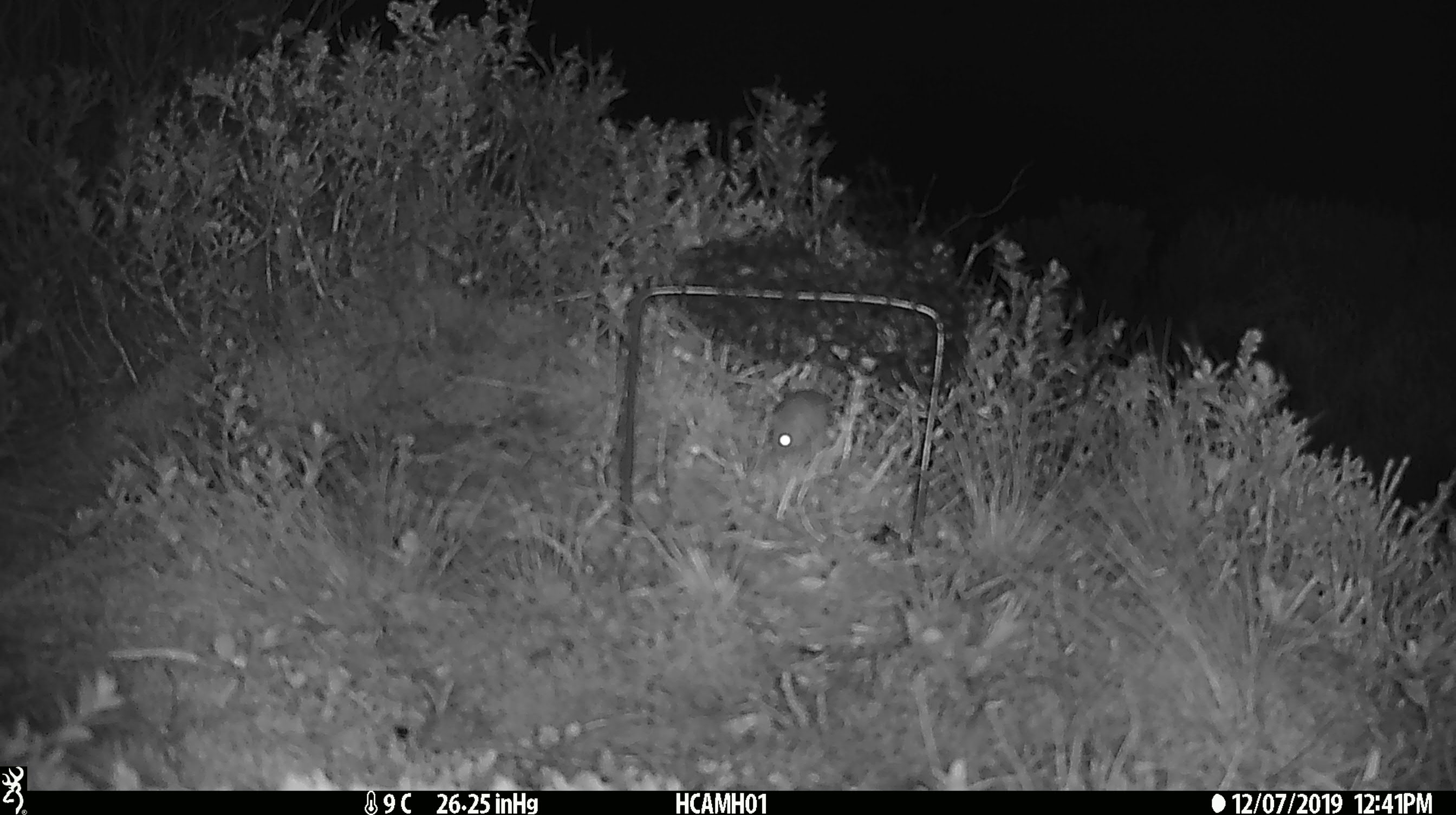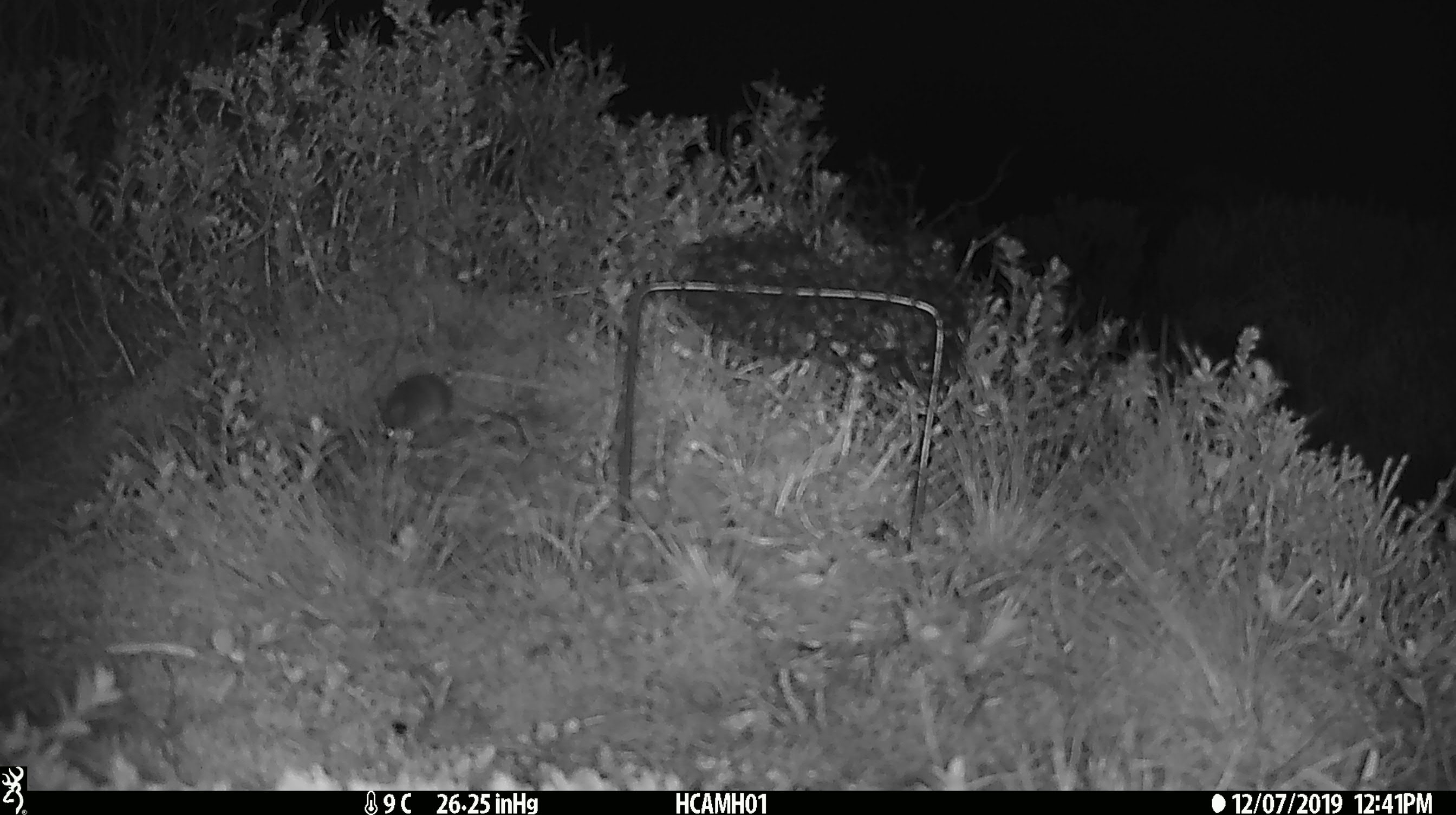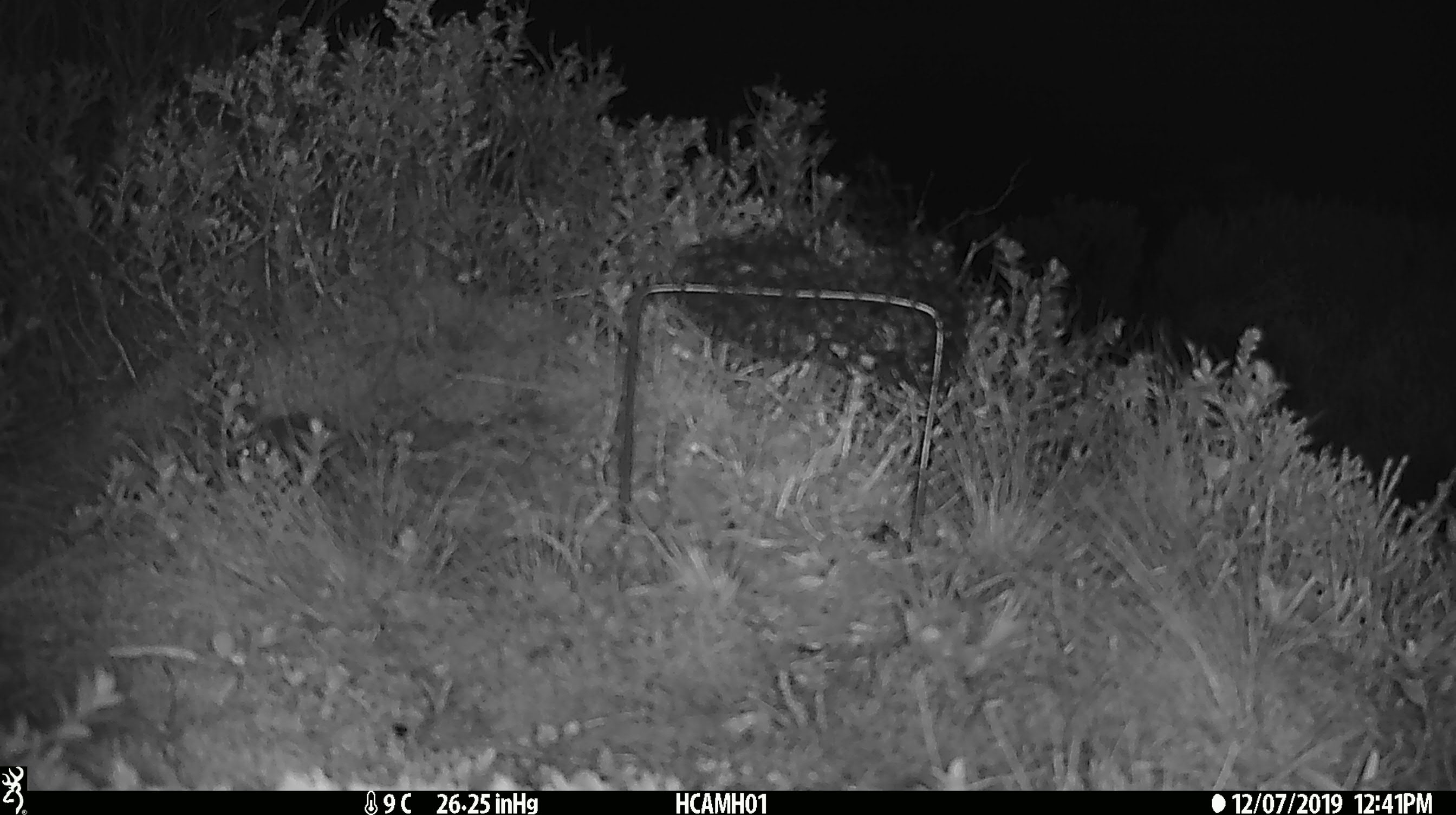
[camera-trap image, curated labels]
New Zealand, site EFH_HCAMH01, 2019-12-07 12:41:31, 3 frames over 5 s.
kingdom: Animalia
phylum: Chordata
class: Mammalia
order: Rodentia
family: Muridae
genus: Mus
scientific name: Mus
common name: mouse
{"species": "mouse (Mus)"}